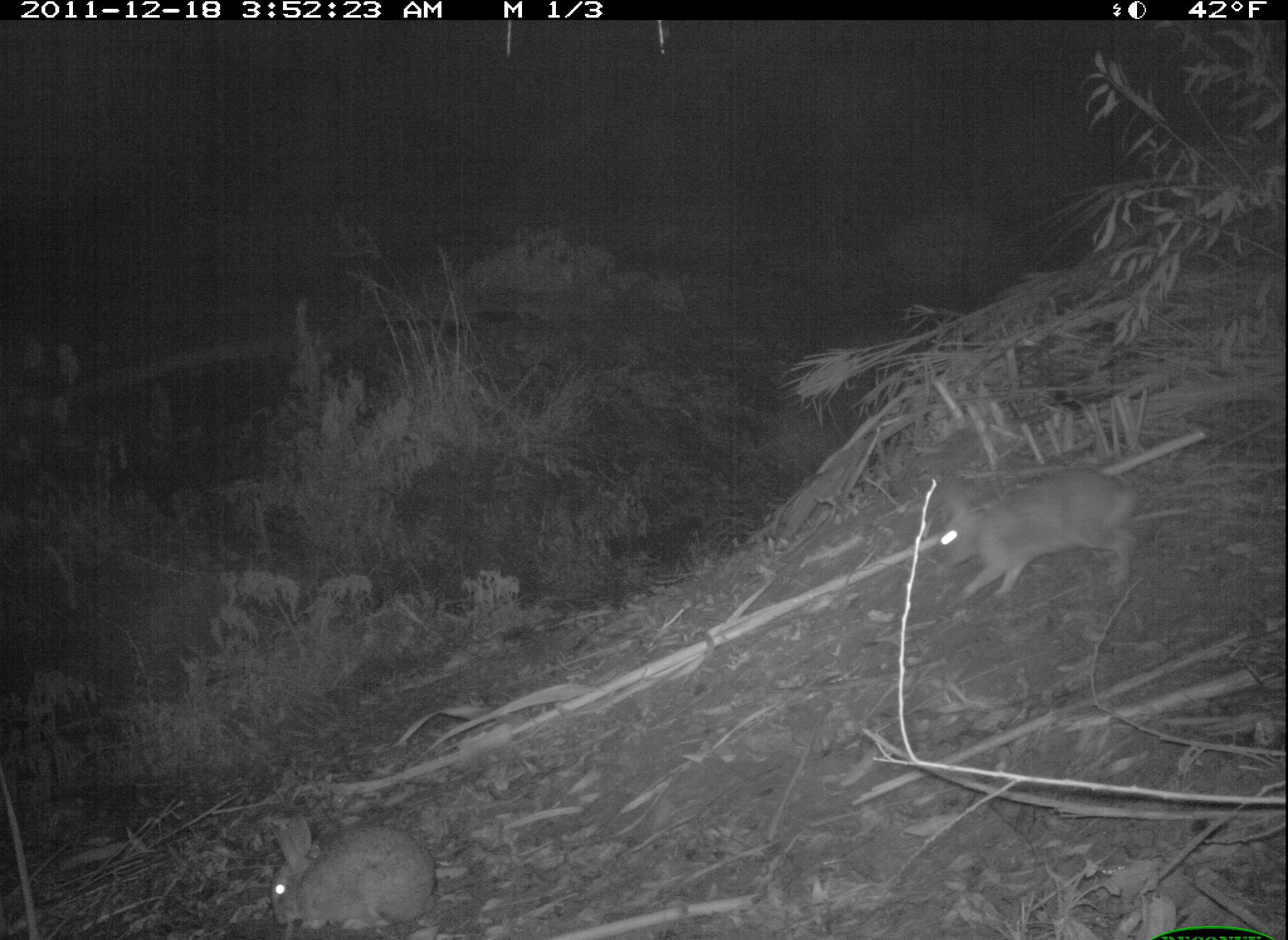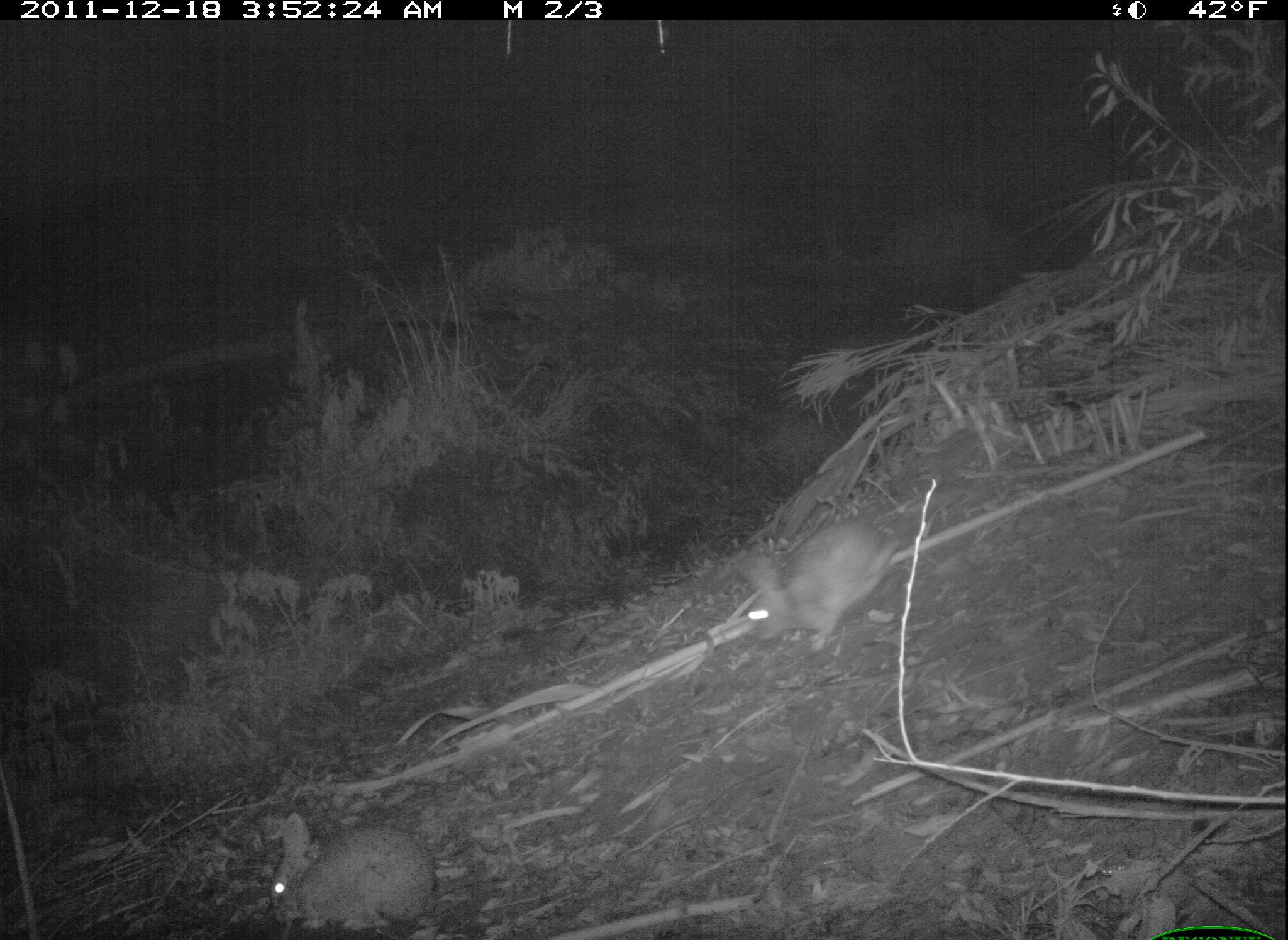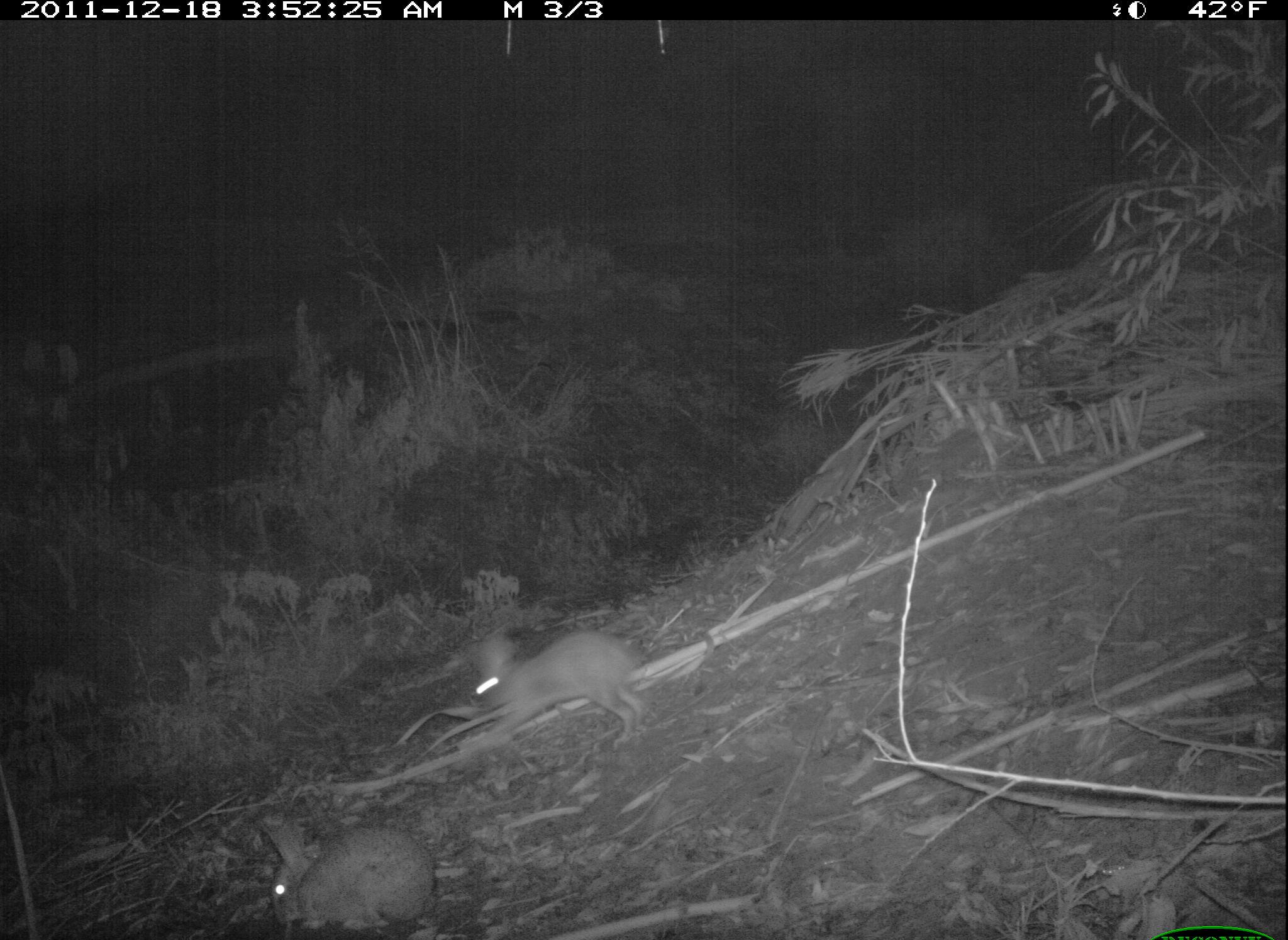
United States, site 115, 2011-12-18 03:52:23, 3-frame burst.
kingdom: Animalia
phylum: Chordata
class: Mammalia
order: Lagomorpha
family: Leporidae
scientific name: Leporidae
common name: rabbits and hares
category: rabbit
Rabbit (rabbits and hares) (Leporidae).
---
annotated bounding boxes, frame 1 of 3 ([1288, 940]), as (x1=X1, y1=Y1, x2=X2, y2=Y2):
rabbit: (x1=909, y1=456, x2=1162, y2=609); (x1=257, y1=802, x2=448, y2=937)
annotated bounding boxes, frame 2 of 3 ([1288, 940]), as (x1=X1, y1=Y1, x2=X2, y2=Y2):
rabbit: (x1=712, y1=493, x2=901, y2=660); (x1=266, y1=801, x2=462, y2=937)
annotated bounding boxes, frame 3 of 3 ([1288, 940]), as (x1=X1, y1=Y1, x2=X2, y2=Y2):
rabbit: (x1=449, y1=625, x2=667, y2=763); (x1=254, y1=804, x2=446, y2=936)